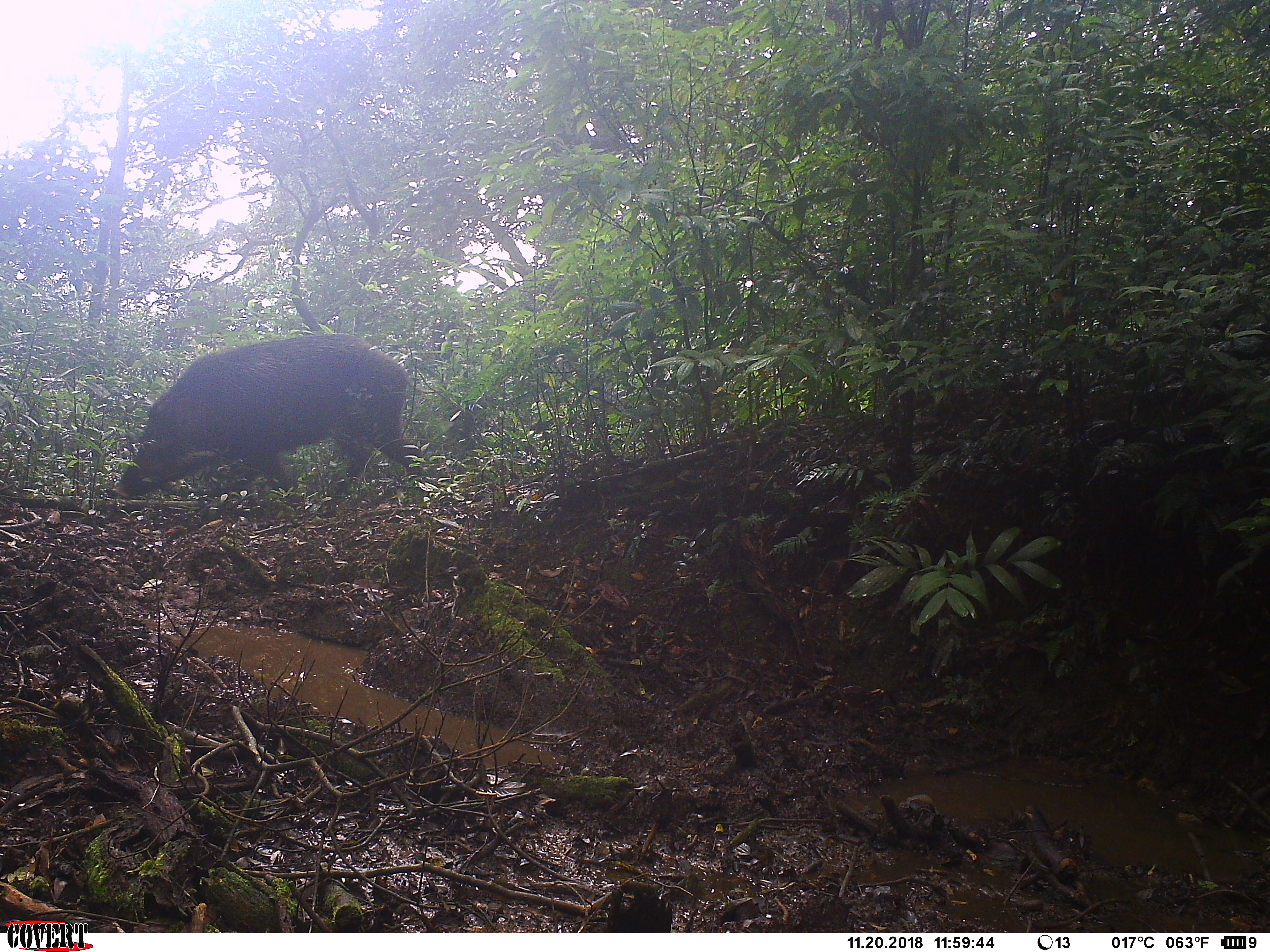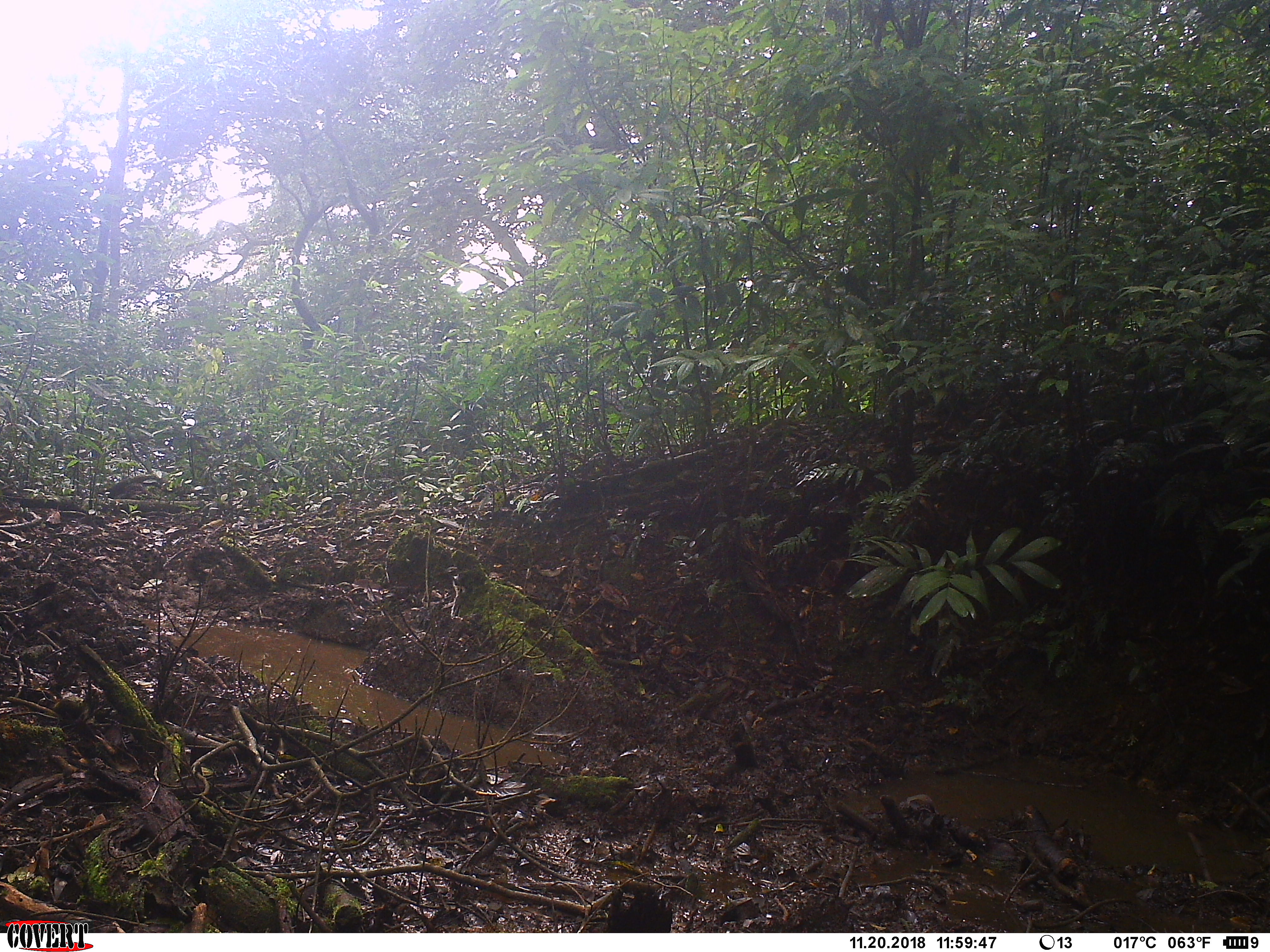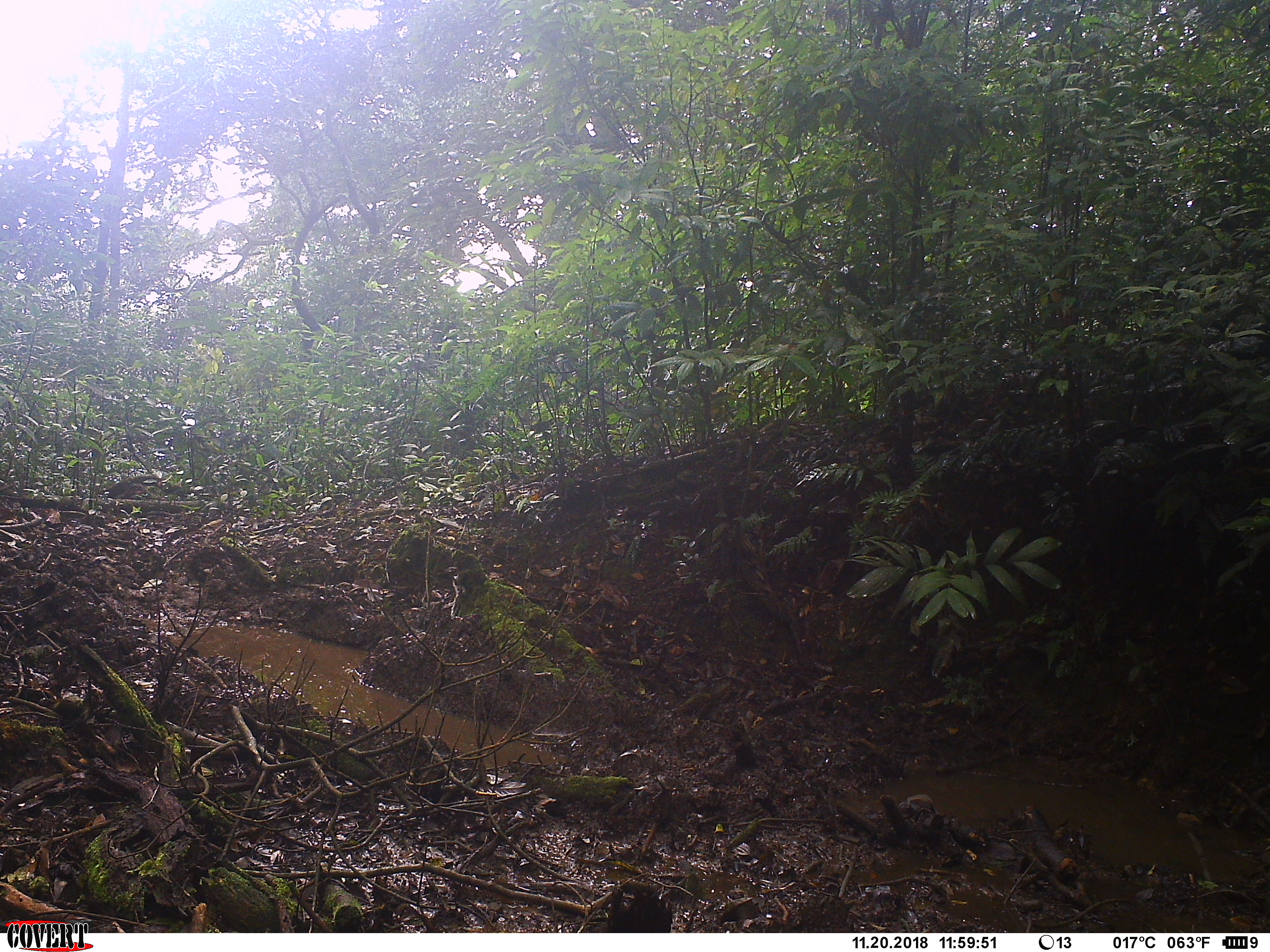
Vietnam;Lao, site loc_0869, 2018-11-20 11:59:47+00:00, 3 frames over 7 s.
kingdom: Animalia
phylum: Chordata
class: Mammalia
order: Artiodactyla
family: Suidae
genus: Sus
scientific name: Sus scrofa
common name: eurasian wild pig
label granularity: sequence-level